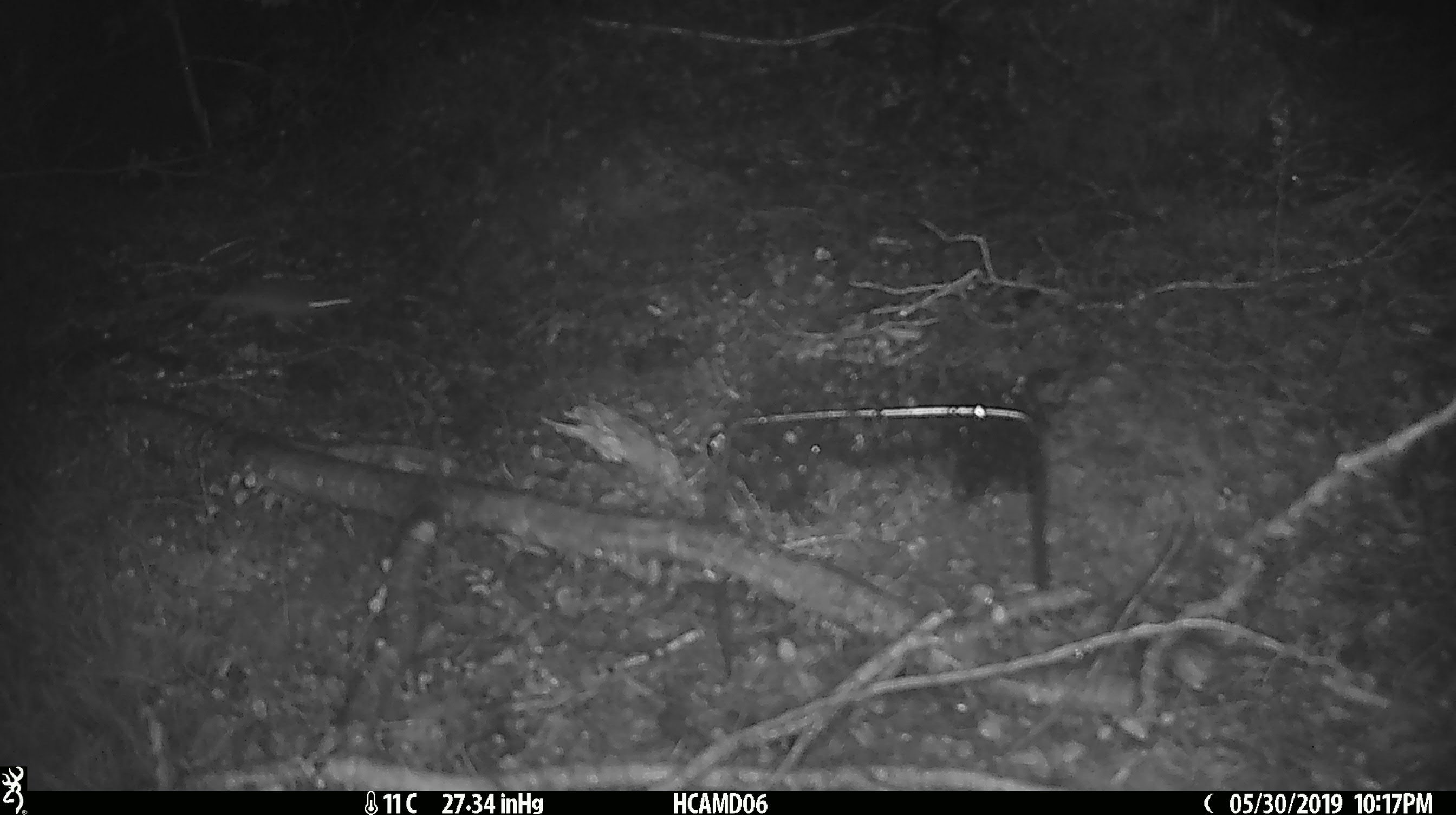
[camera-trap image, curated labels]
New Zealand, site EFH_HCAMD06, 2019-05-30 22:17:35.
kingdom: Animalia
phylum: Chordata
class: Mammalia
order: Rodentia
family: Muridae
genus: Mus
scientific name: Mus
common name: mouse